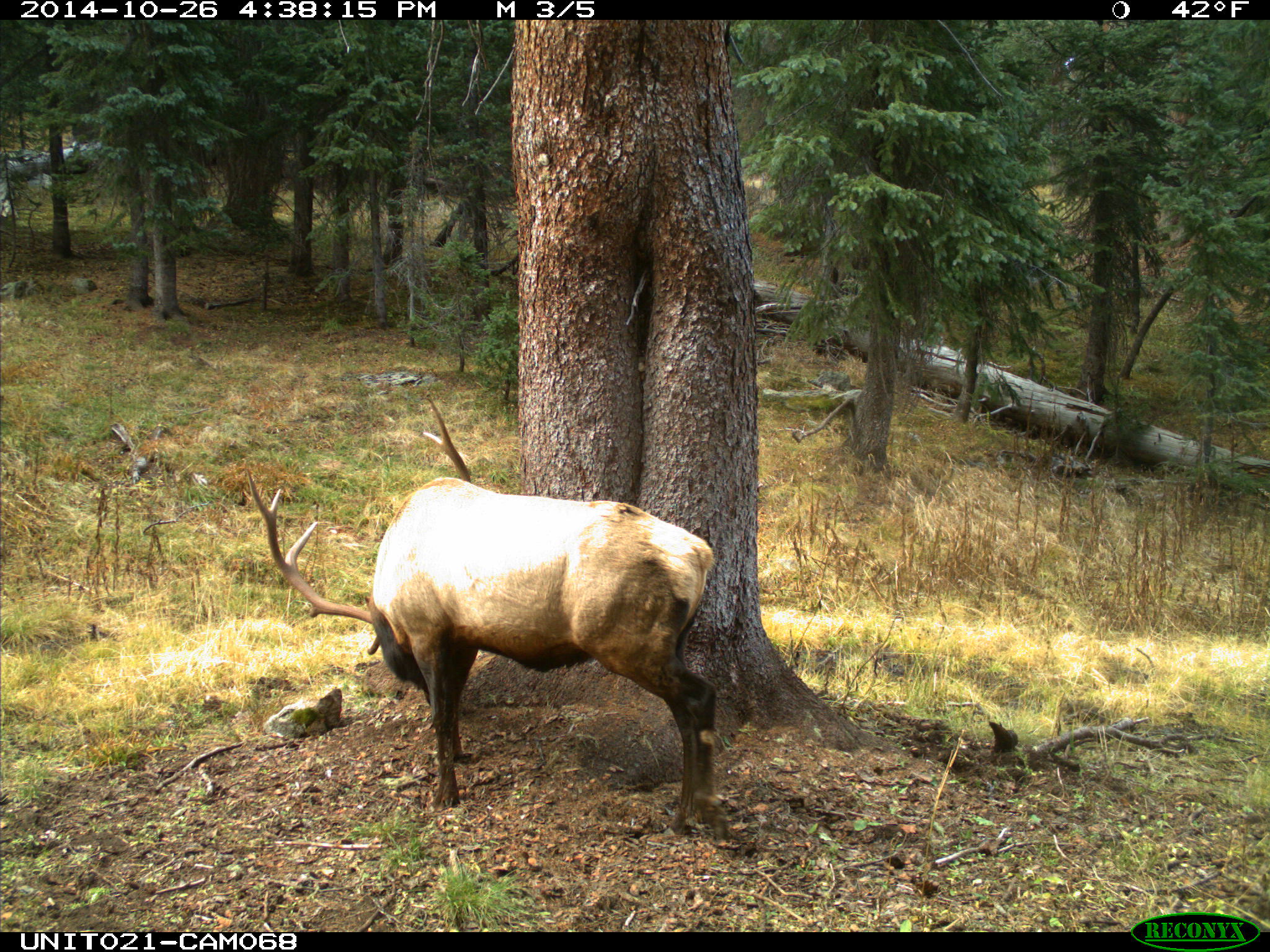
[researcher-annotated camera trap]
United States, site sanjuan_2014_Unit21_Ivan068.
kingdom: Animalia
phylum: Chordata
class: Mammalia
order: Artiodactyla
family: Cervidae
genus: Cervus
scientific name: Cervus elaphus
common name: red deer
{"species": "Cervus elaphus (red deer)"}